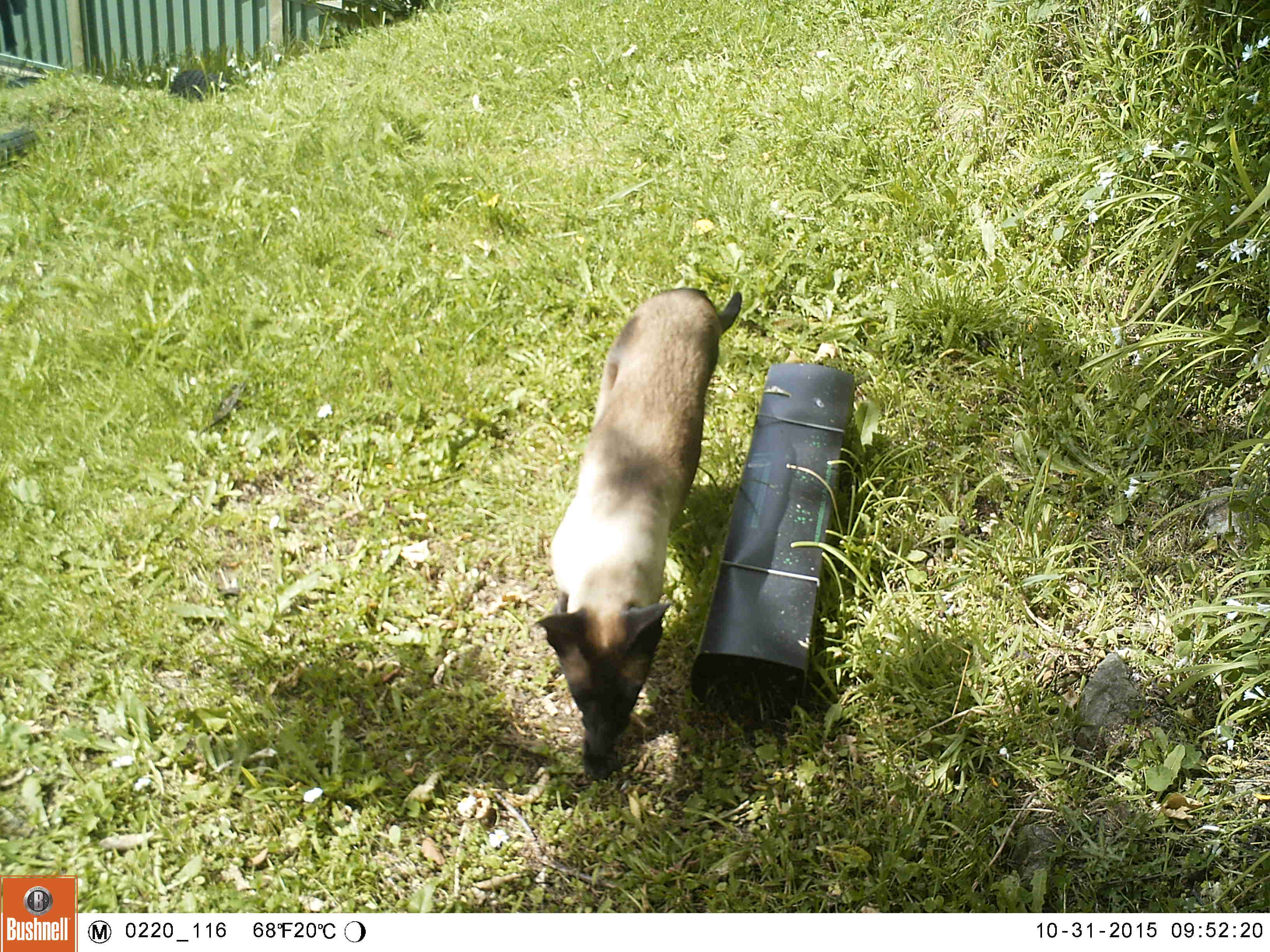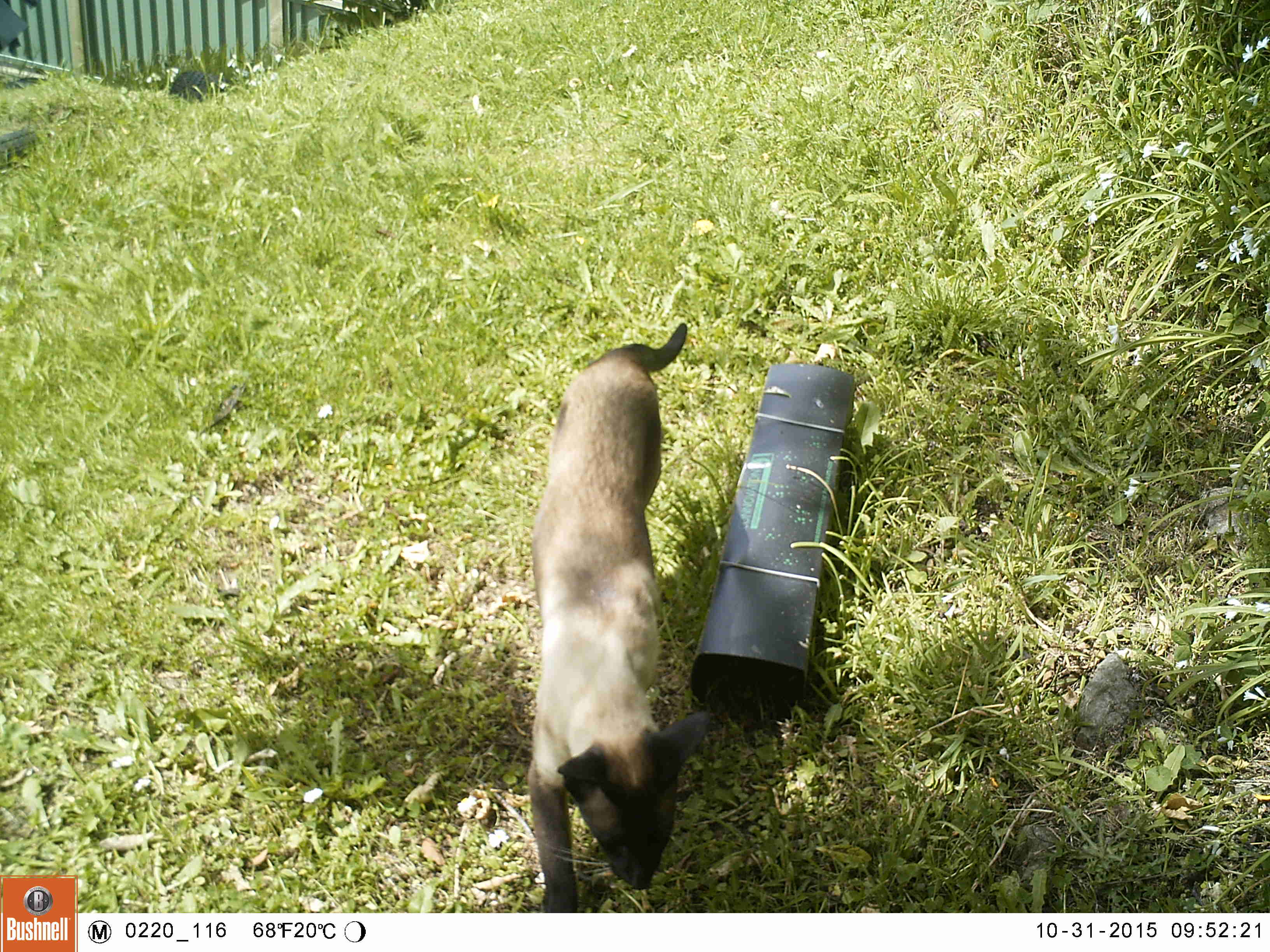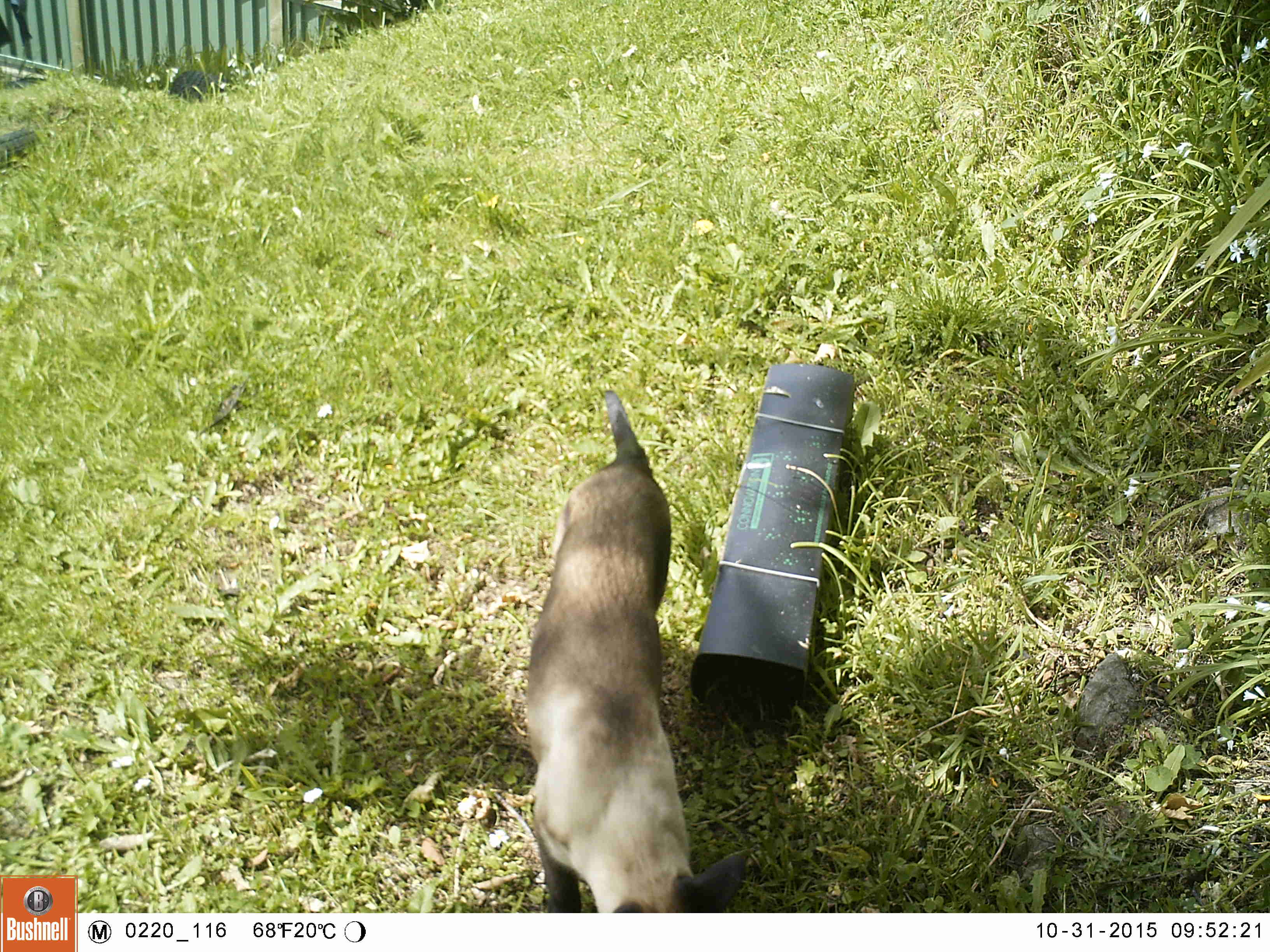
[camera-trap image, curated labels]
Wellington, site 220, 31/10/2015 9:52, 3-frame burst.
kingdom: Animalia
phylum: Chordata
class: Mammalia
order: Carnivora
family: Felidae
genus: Felis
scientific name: Felis catus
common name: cat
Cat (Felis catus).